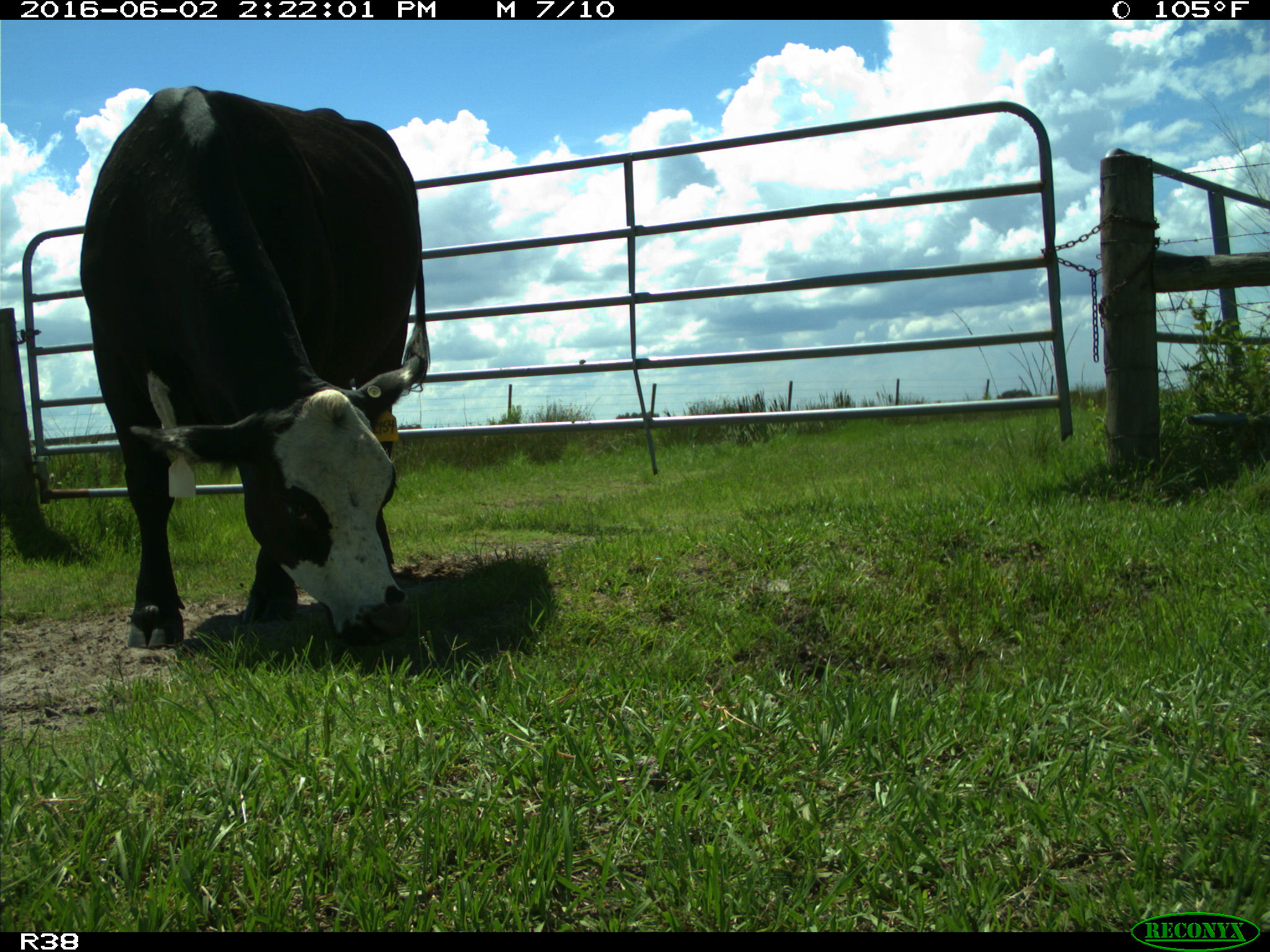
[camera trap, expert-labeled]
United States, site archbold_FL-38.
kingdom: Animalia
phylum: Chordata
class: Mammalia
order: Artiodactyla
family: Bovidae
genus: Bos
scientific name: Bos taurus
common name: domestic cow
Bos taurus (domestic cow).